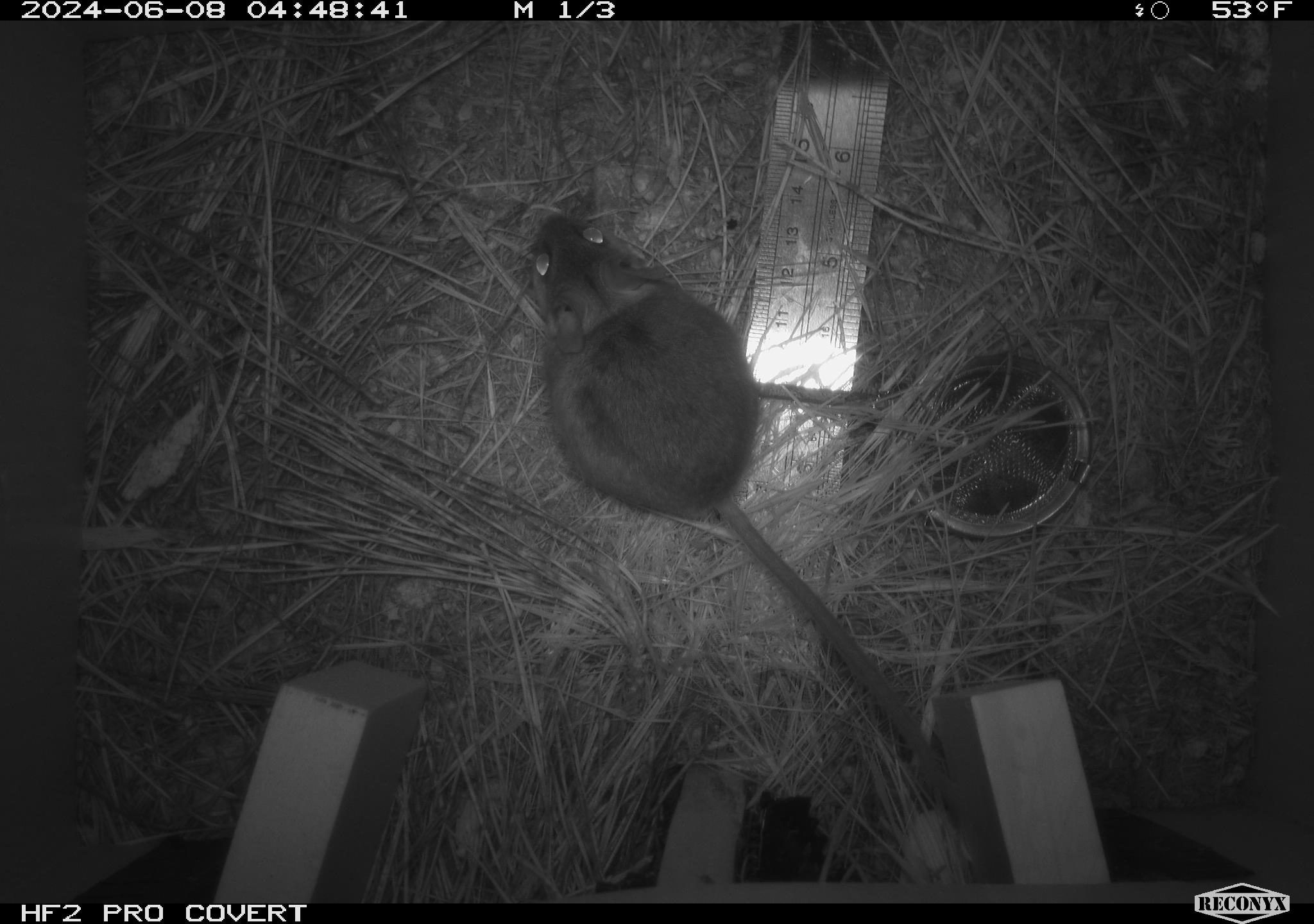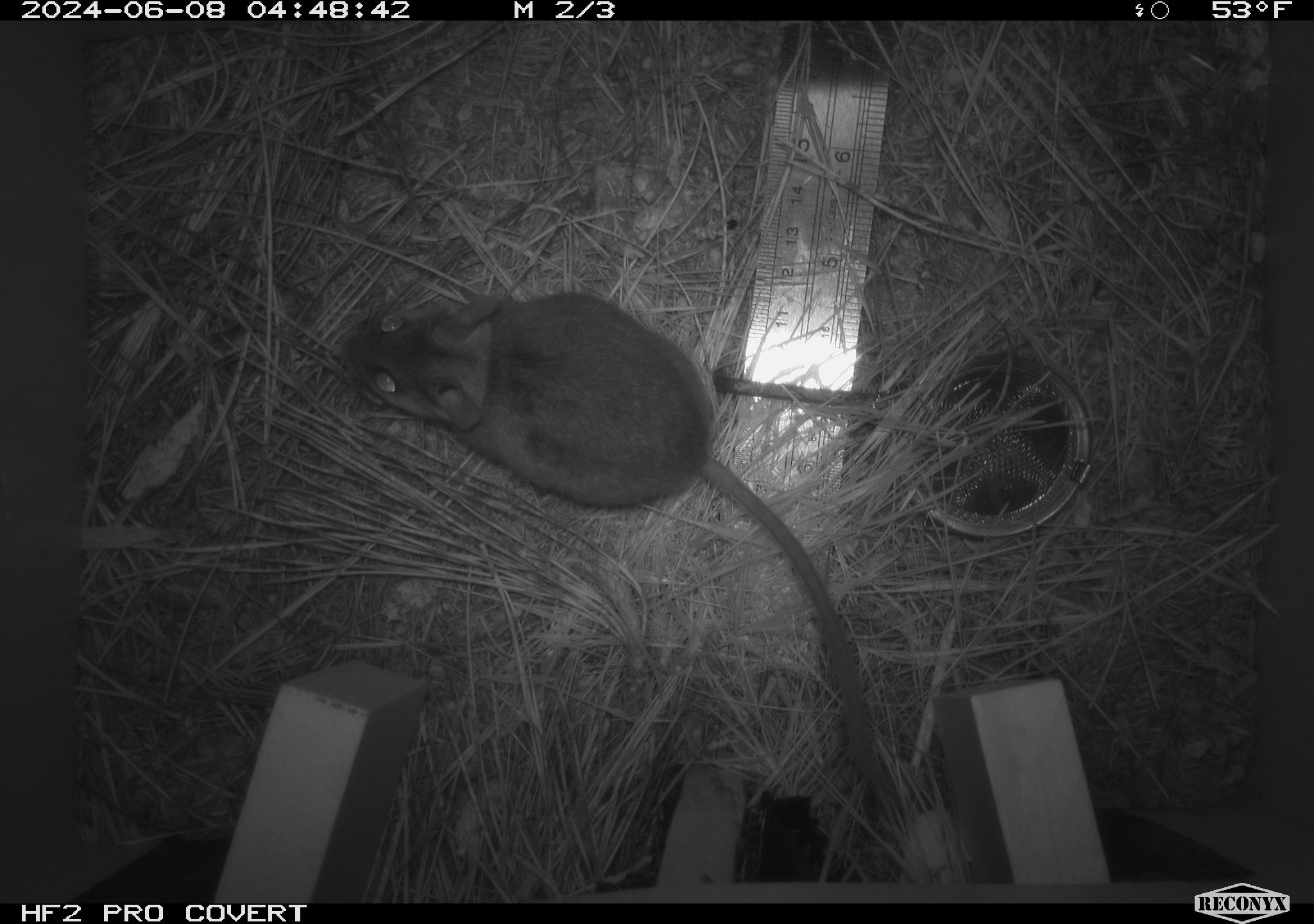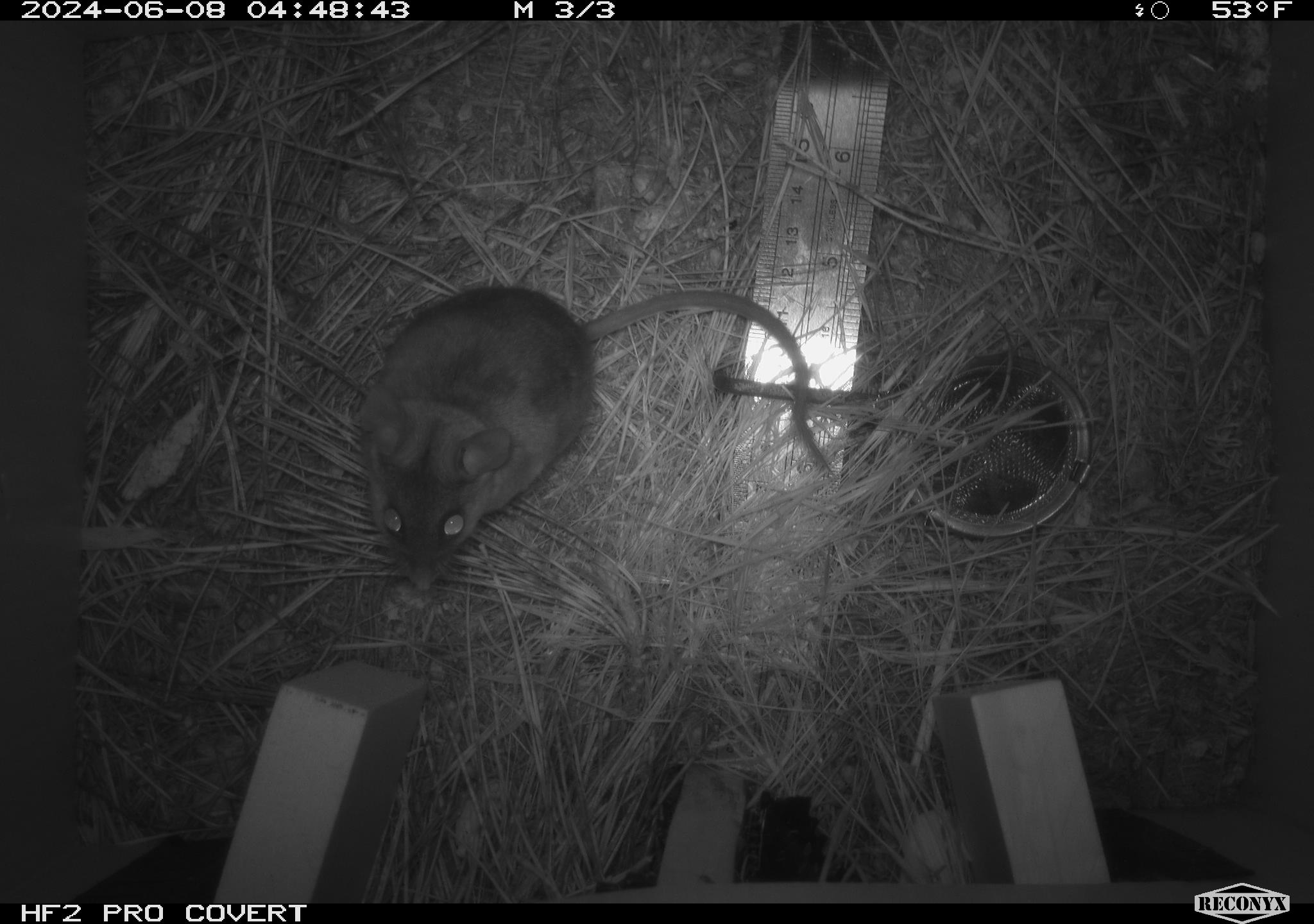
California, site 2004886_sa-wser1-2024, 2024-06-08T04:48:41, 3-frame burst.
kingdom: Animalia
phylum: Chordata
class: Mammalia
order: Rodentia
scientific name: Rodentia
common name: mouse species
Mouse species (Rodentia).